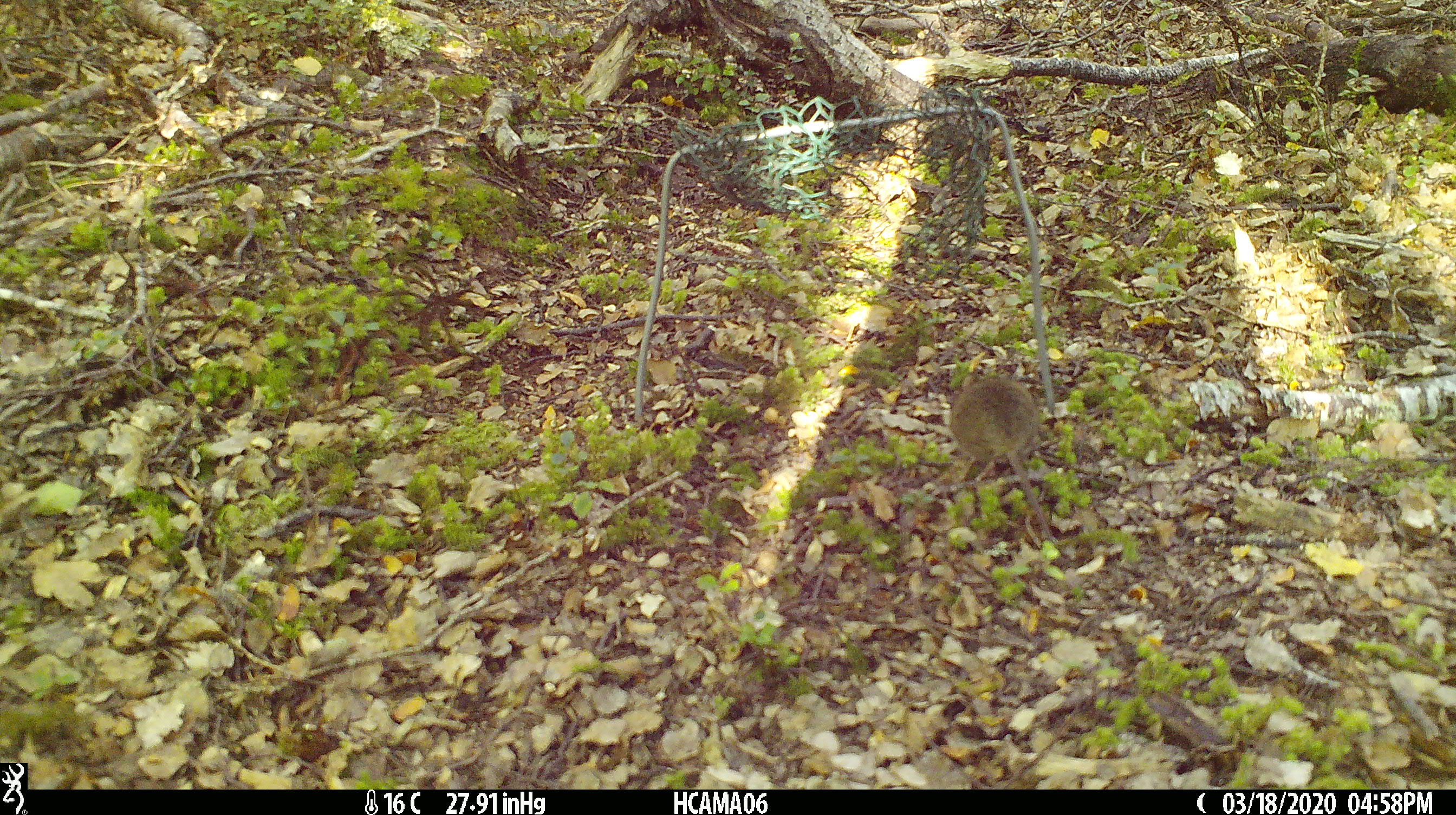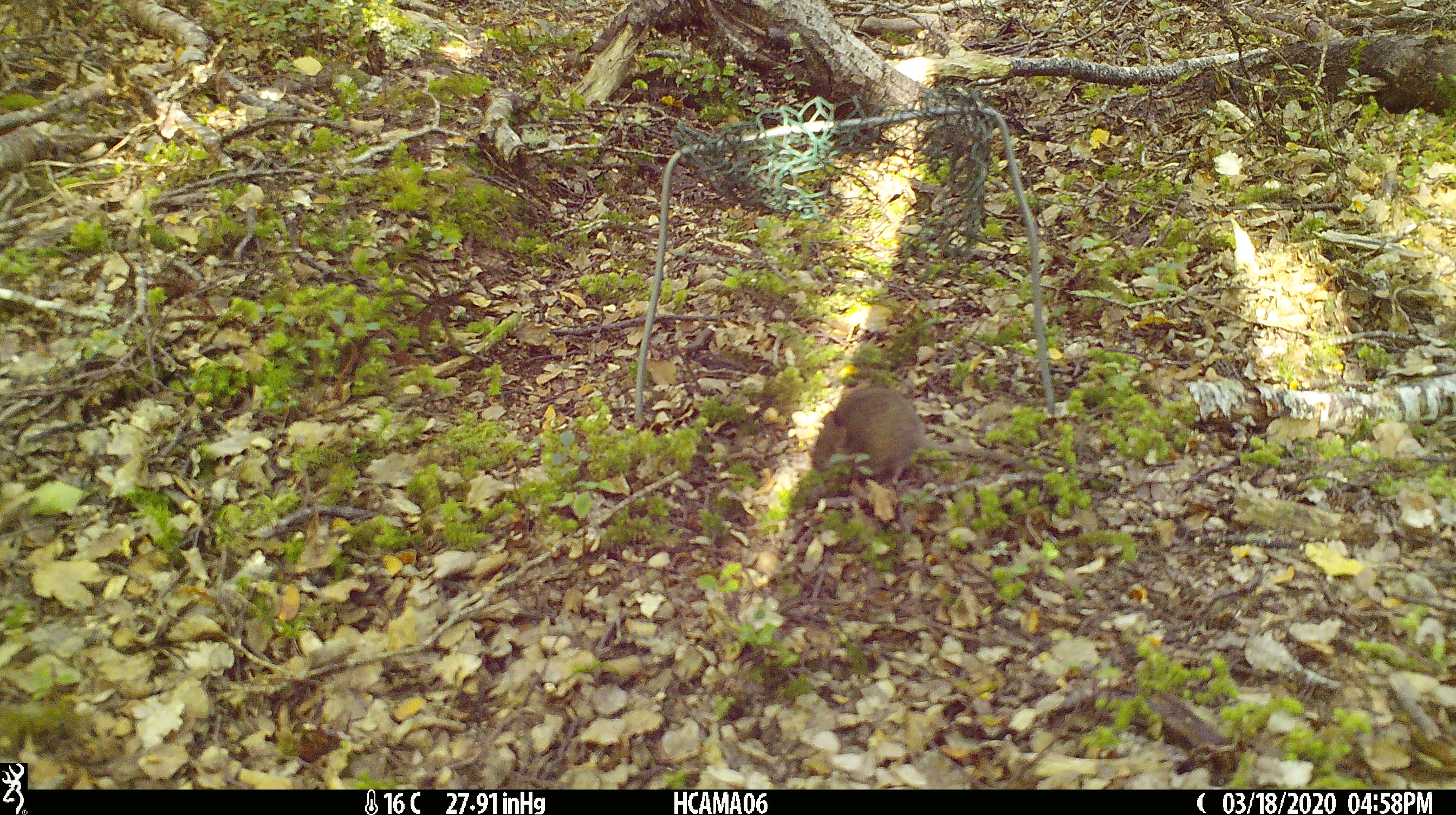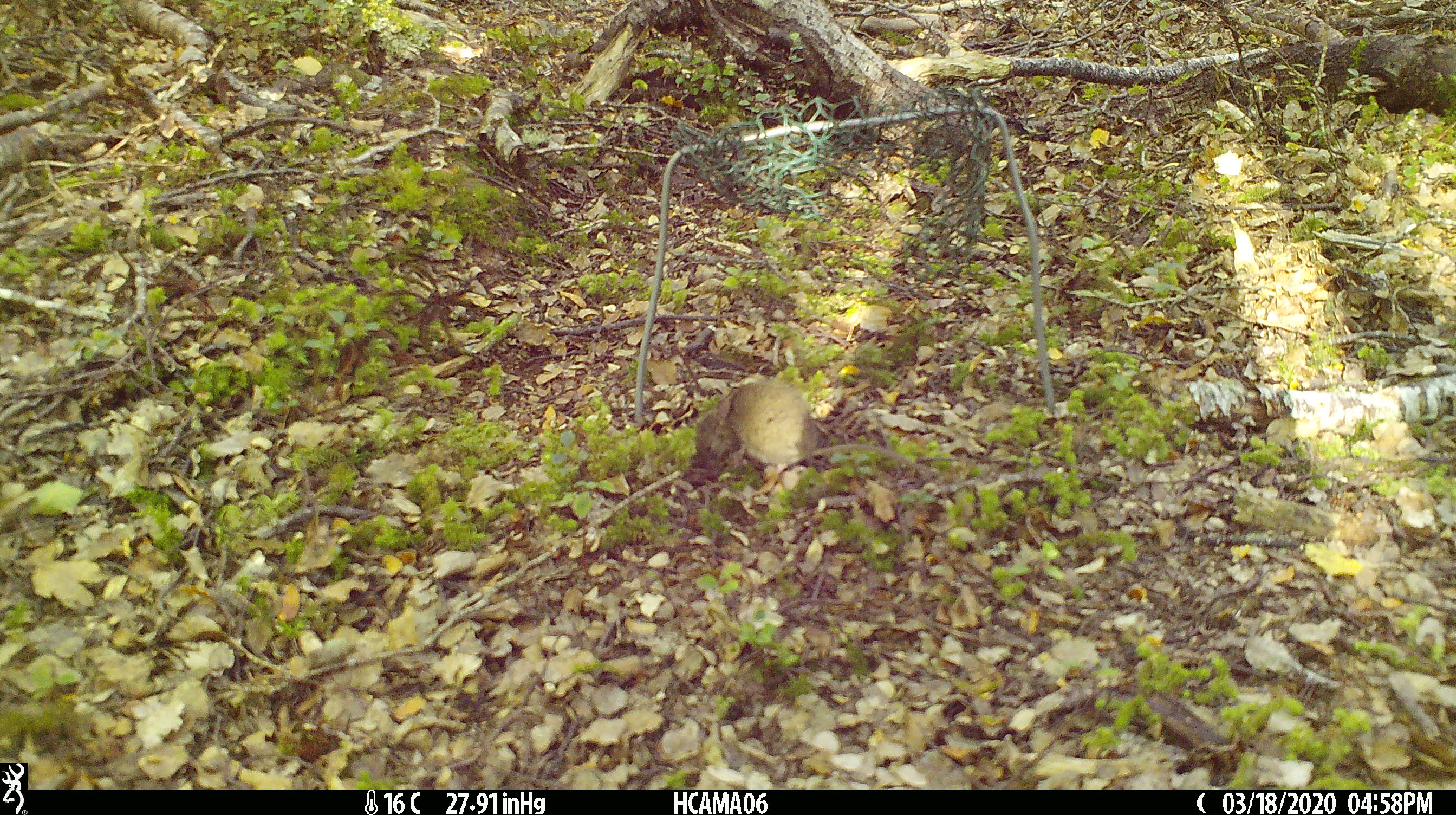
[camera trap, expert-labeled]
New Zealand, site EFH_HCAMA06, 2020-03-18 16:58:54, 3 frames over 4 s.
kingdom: Animalia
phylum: Chordata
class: Mammalia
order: Rodentia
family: Muridae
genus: Mus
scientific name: Mus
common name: mouse